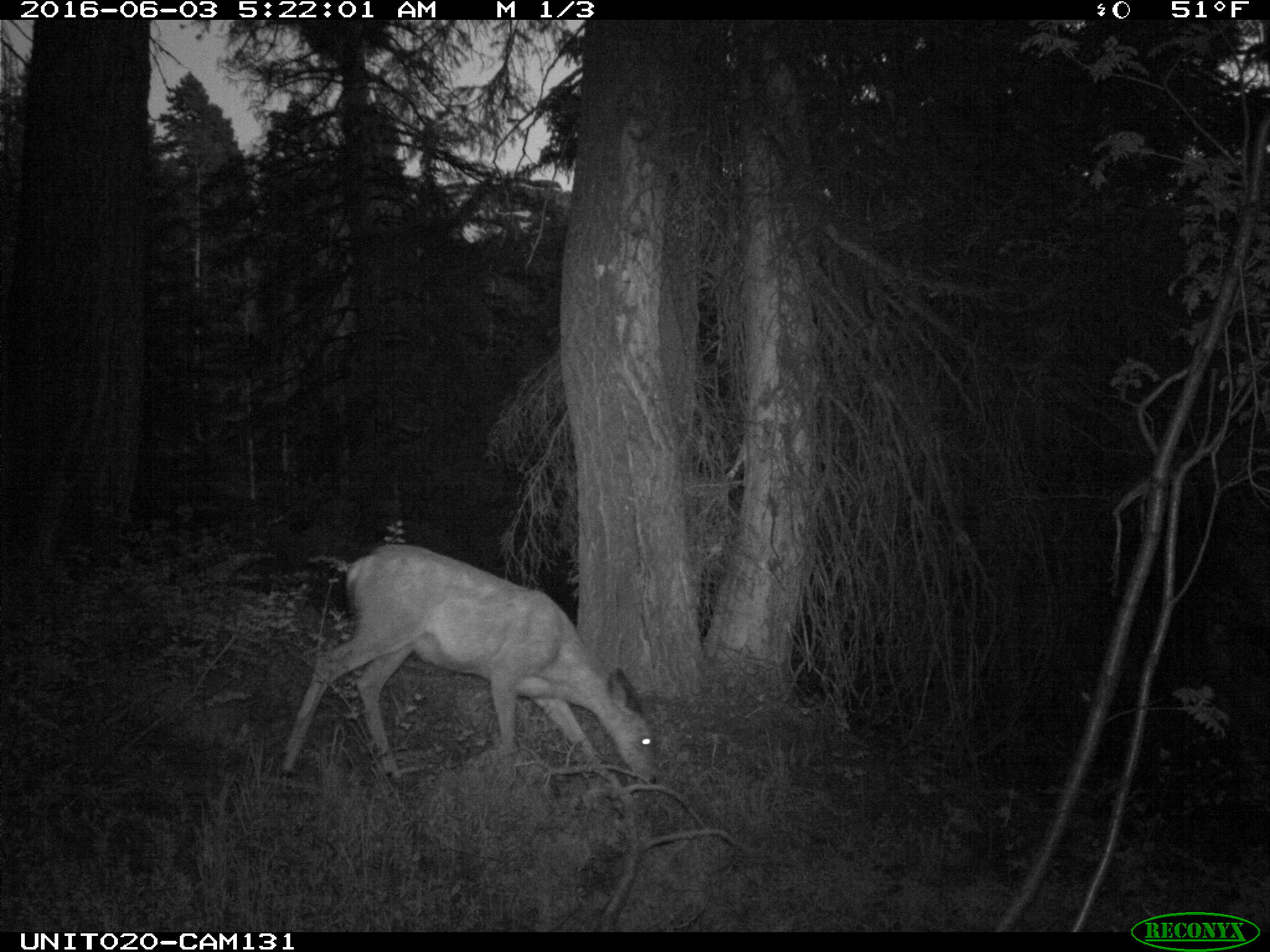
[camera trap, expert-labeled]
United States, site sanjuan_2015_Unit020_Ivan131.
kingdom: Animalia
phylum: Chordata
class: Mammalia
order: Artiodactyla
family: Cervidae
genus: Odocoileus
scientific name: Odocoileus hemionus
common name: mule deer